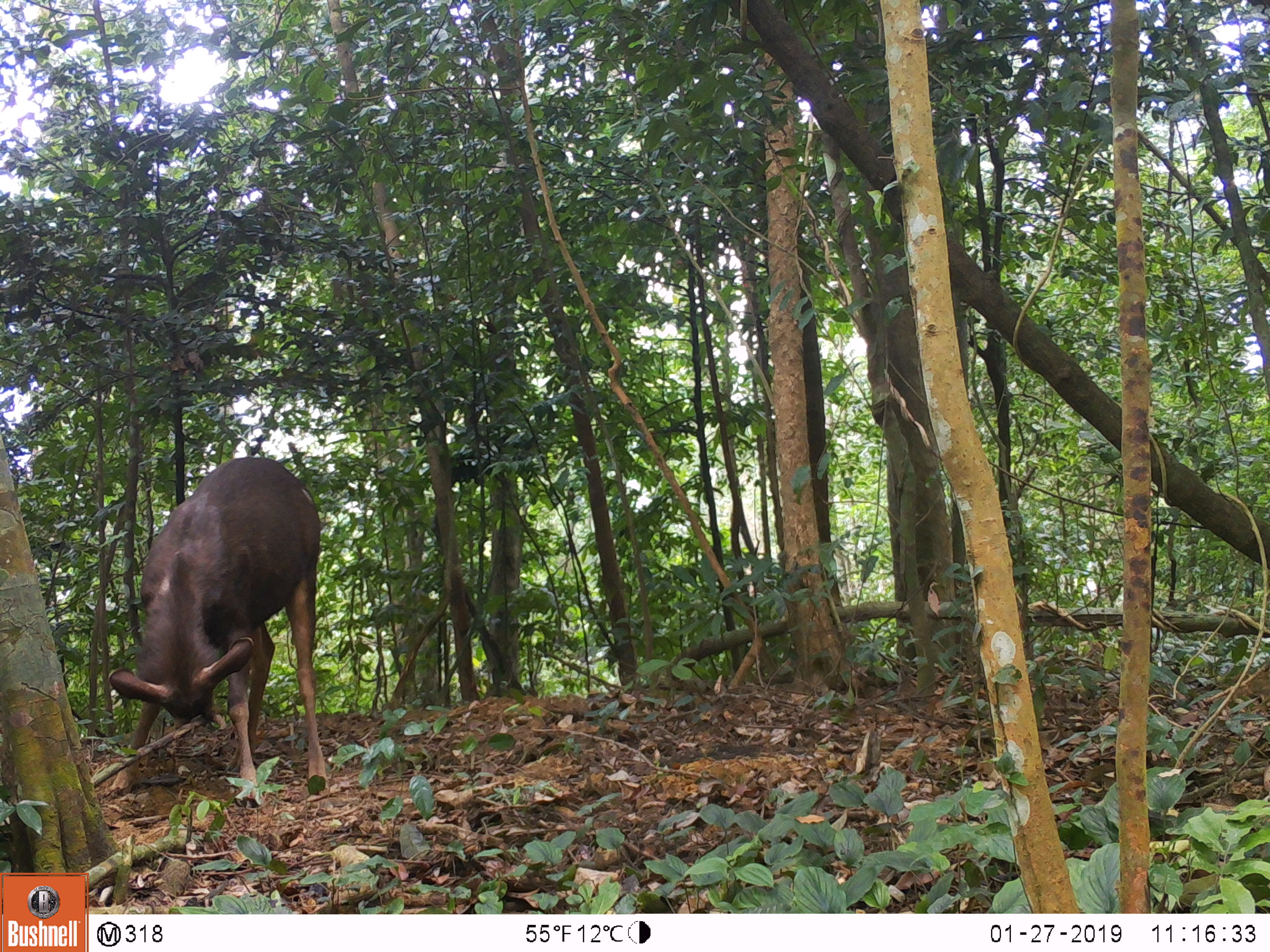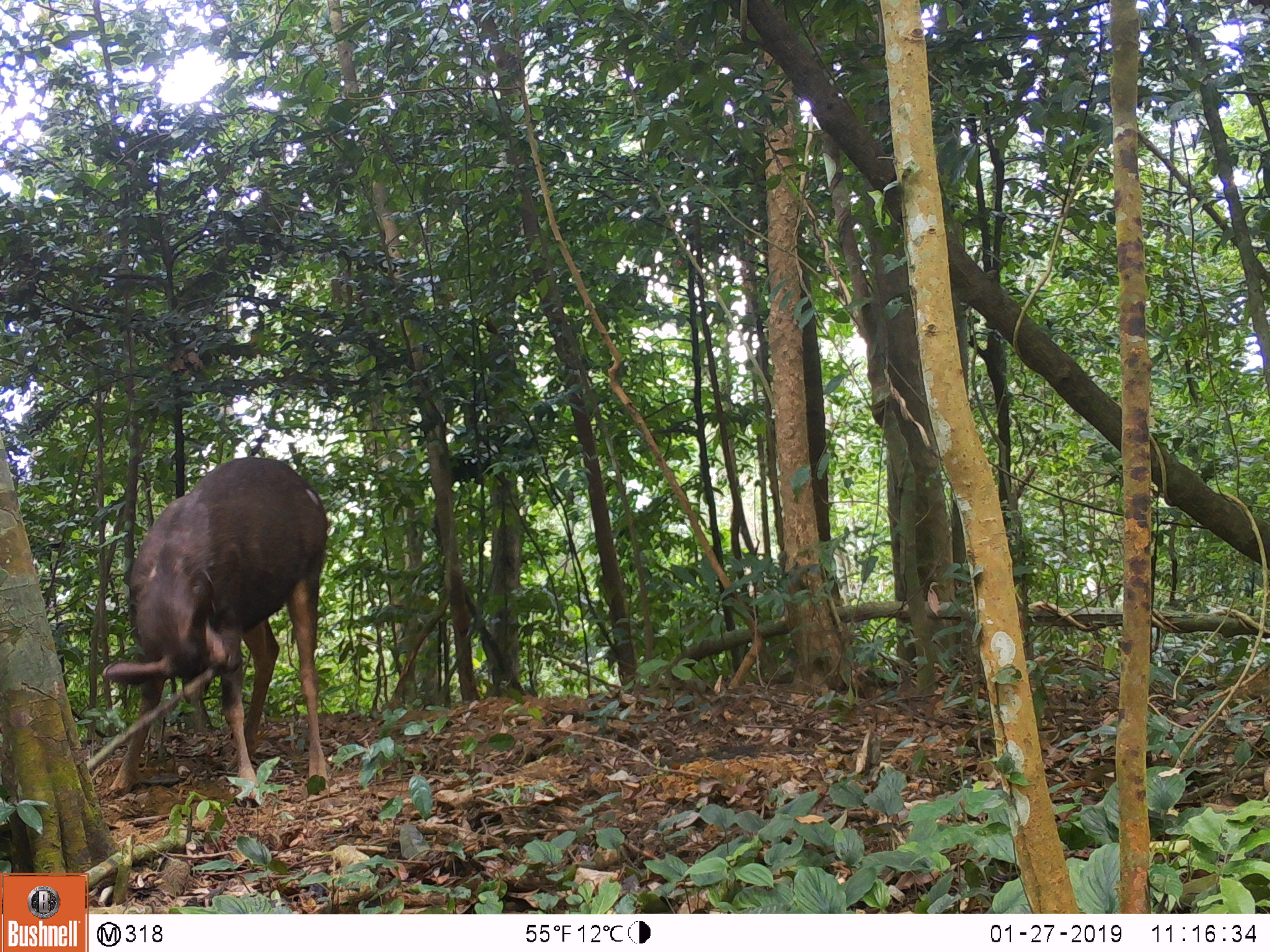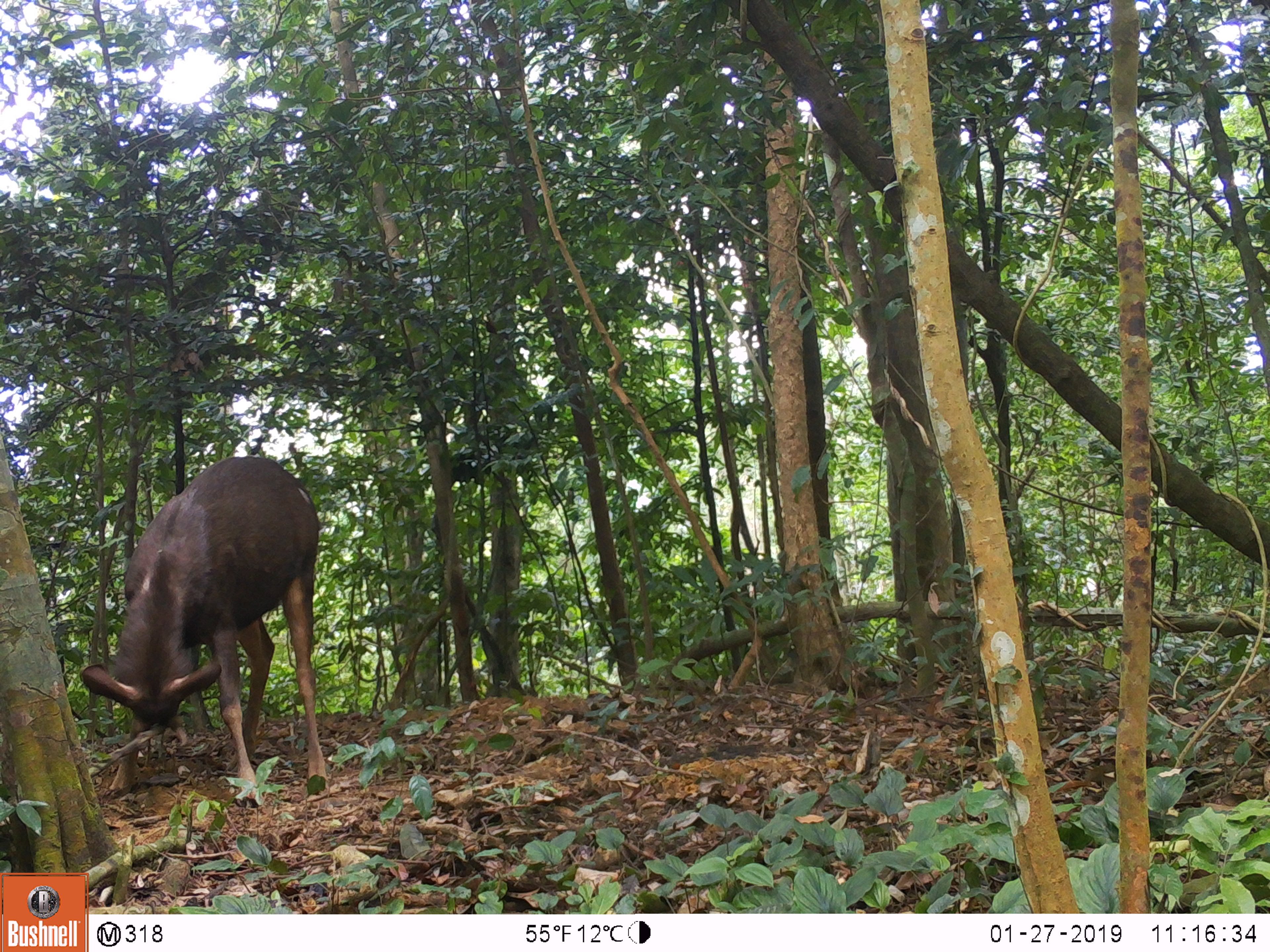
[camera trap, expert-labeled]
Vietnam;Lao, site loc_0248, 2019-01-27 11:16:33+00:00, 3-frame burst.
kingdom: Animalia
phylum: Chordata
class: Mammalia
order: Artiodactyla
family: Cervidae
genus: Rusa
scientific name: Rusa unicolor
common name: sambar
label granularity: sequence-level